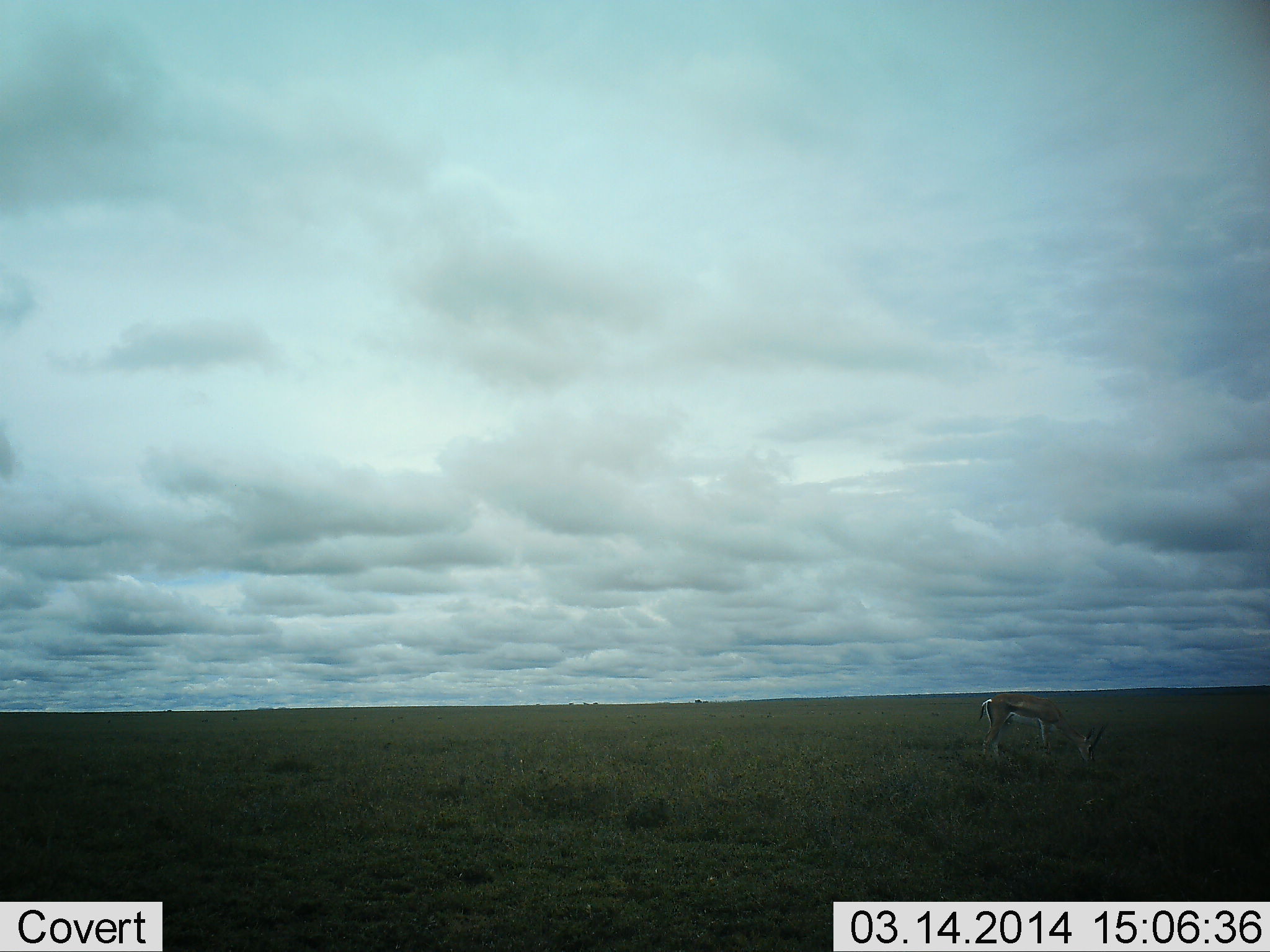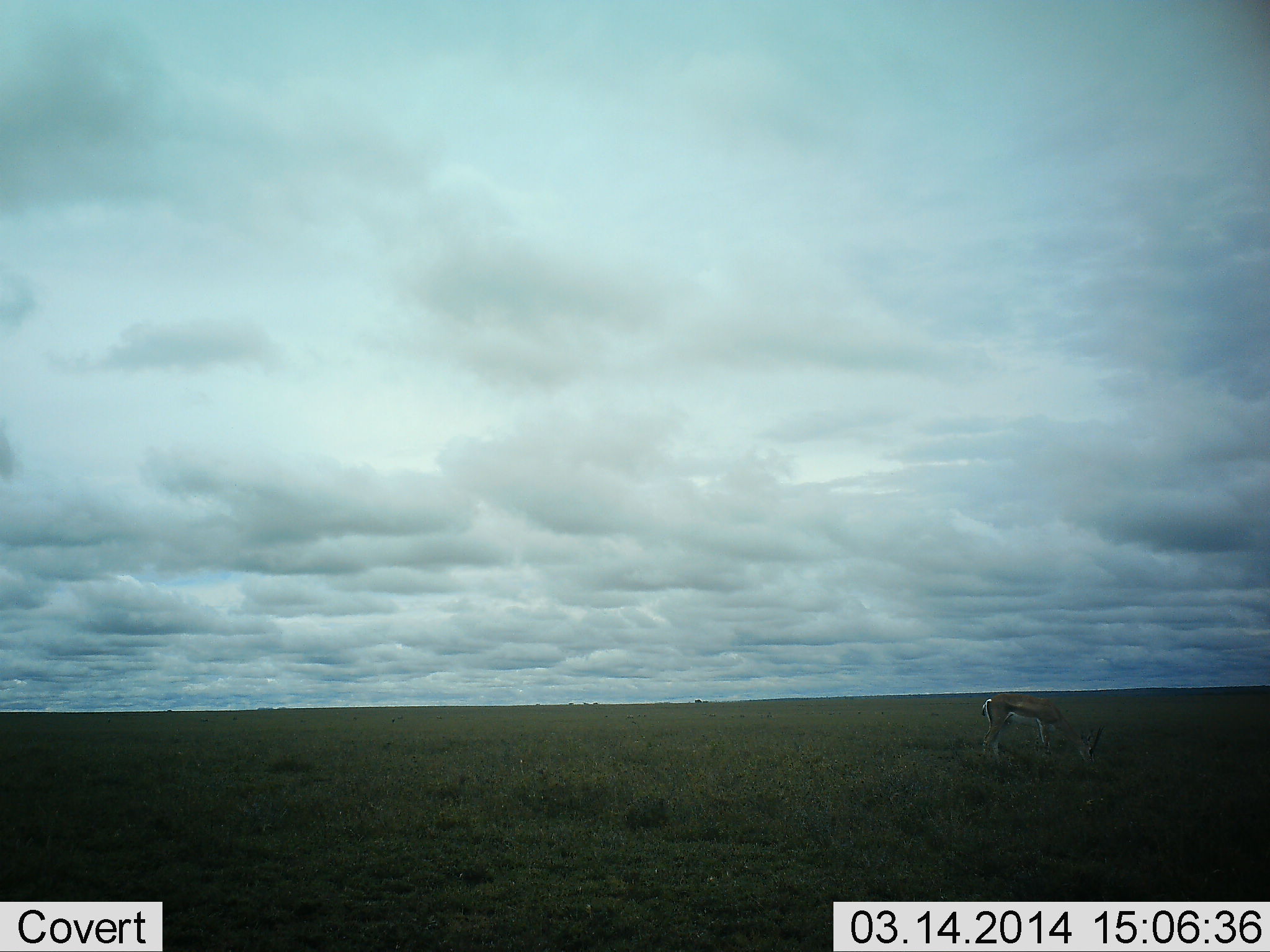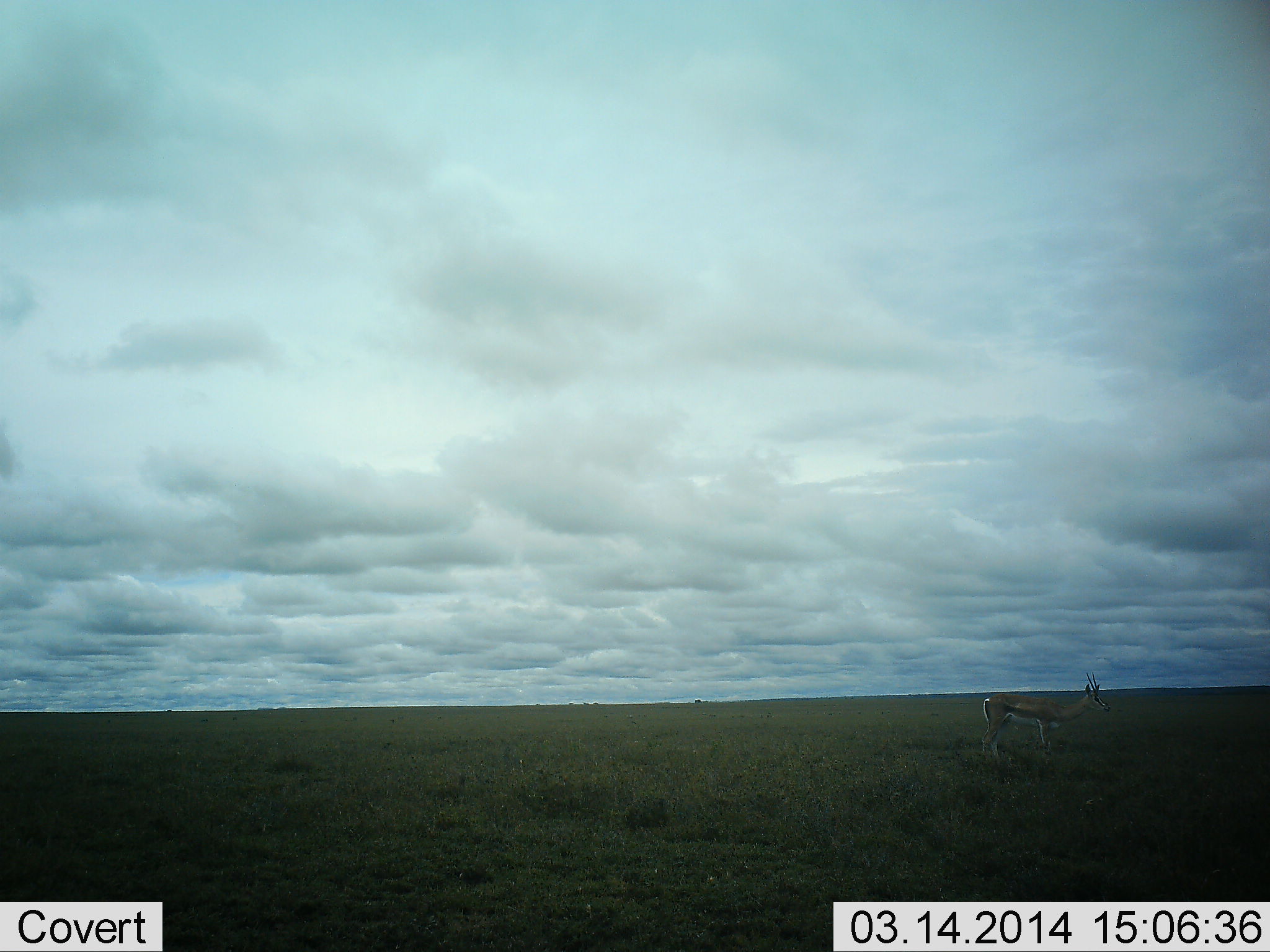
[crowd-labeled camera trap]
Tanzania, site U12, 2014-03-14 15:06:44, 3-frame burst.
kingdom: Animalia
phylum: Chordata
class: Mammalia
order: Artiodactyla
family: Bovidae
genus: Eudorcas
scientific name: Eudorcas thomsonii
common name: thomson's gazelle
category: gazellethomsons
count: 1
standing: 40%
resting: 0%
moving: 0%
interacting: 0%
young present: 0%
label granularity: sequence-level